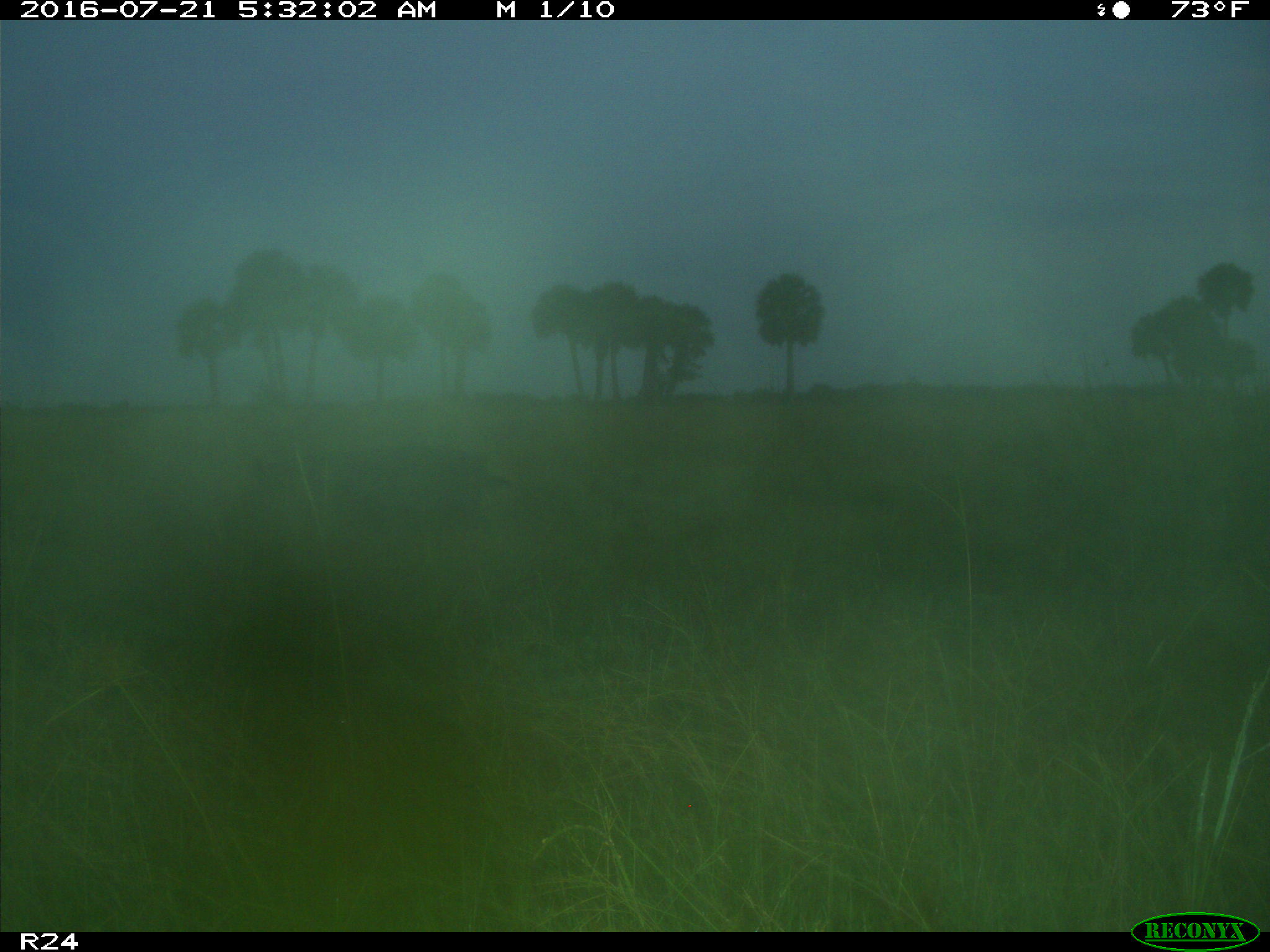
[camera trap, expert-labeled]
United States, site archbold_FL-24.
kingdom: Animalia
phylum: Chordata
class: Mammalia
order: Artiodactyla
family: Suidae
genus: Sus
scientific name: Sus scrofa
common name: wild boar